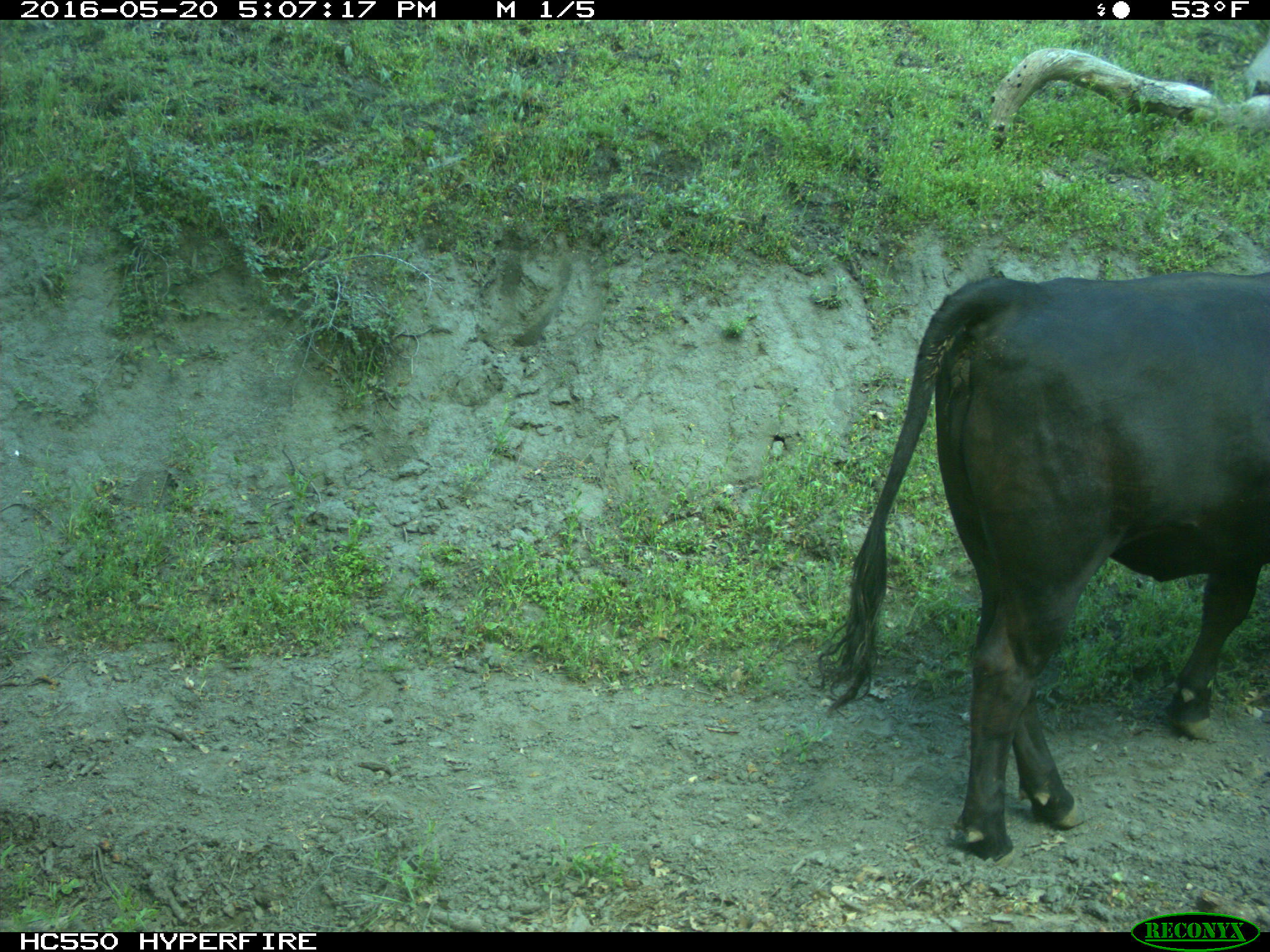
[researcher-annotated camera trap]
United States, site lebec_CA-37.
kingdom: Animalia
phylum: Chordata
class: Mammalia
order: Artiodactyla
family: Bovidae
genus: Bos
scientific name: Bos taurus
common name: domestic cow